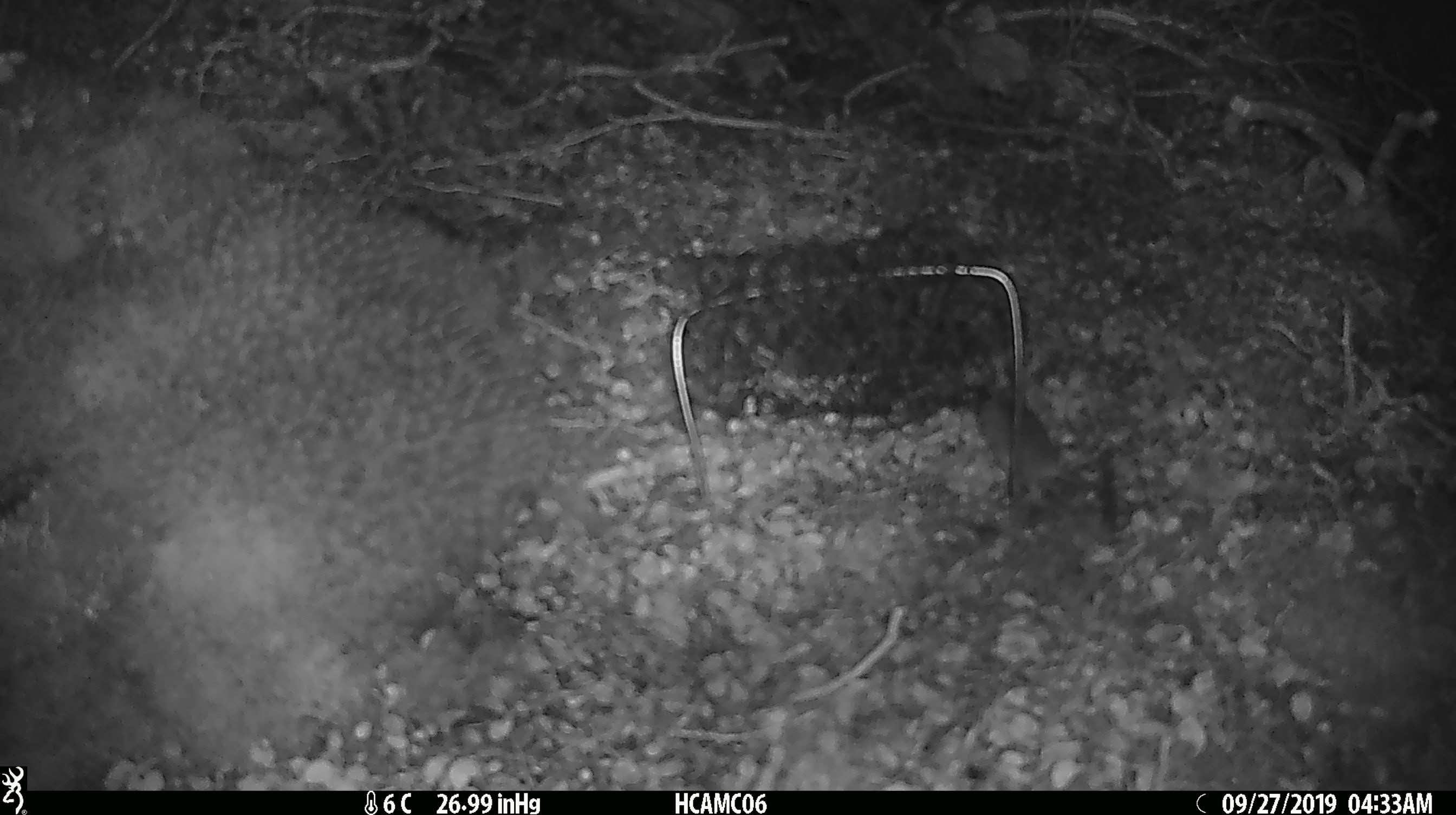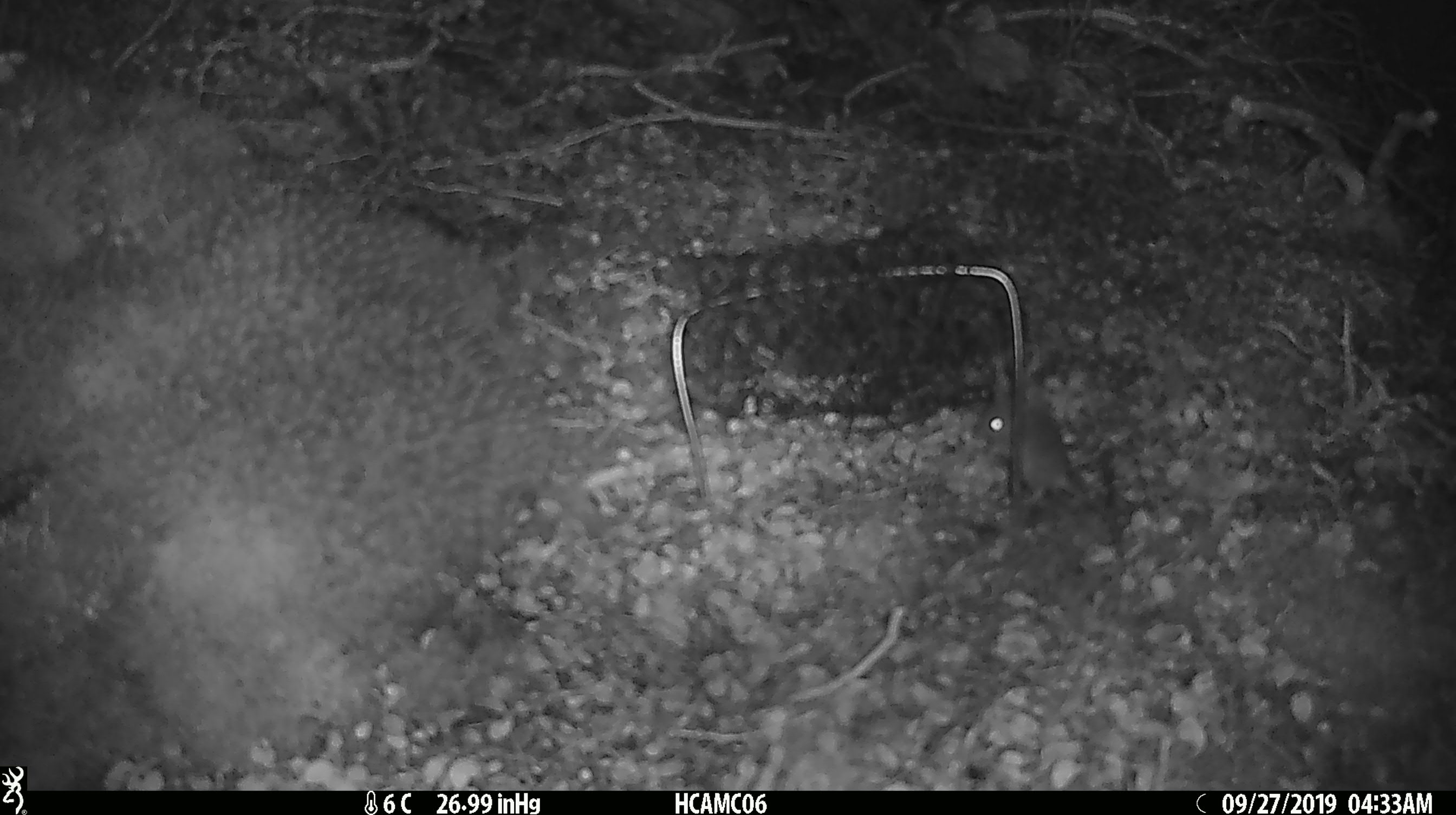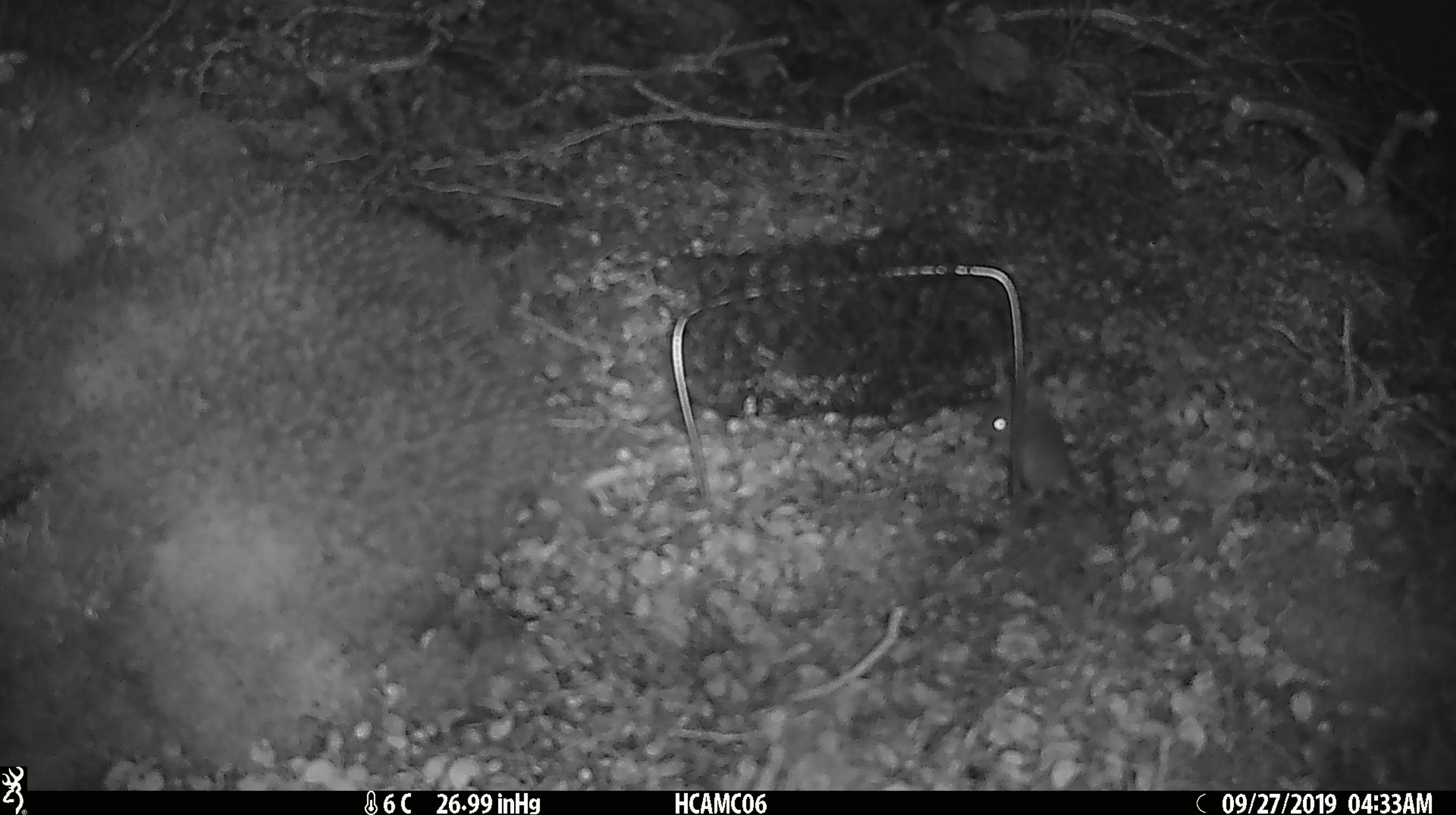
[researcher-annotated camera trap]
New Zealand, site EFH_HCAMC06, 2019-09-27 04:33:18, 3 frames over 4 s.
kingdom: Animalia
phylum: Chordata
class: Mammalia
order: Rodentia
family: Muridae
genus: Mus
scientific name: Mus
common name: mouse